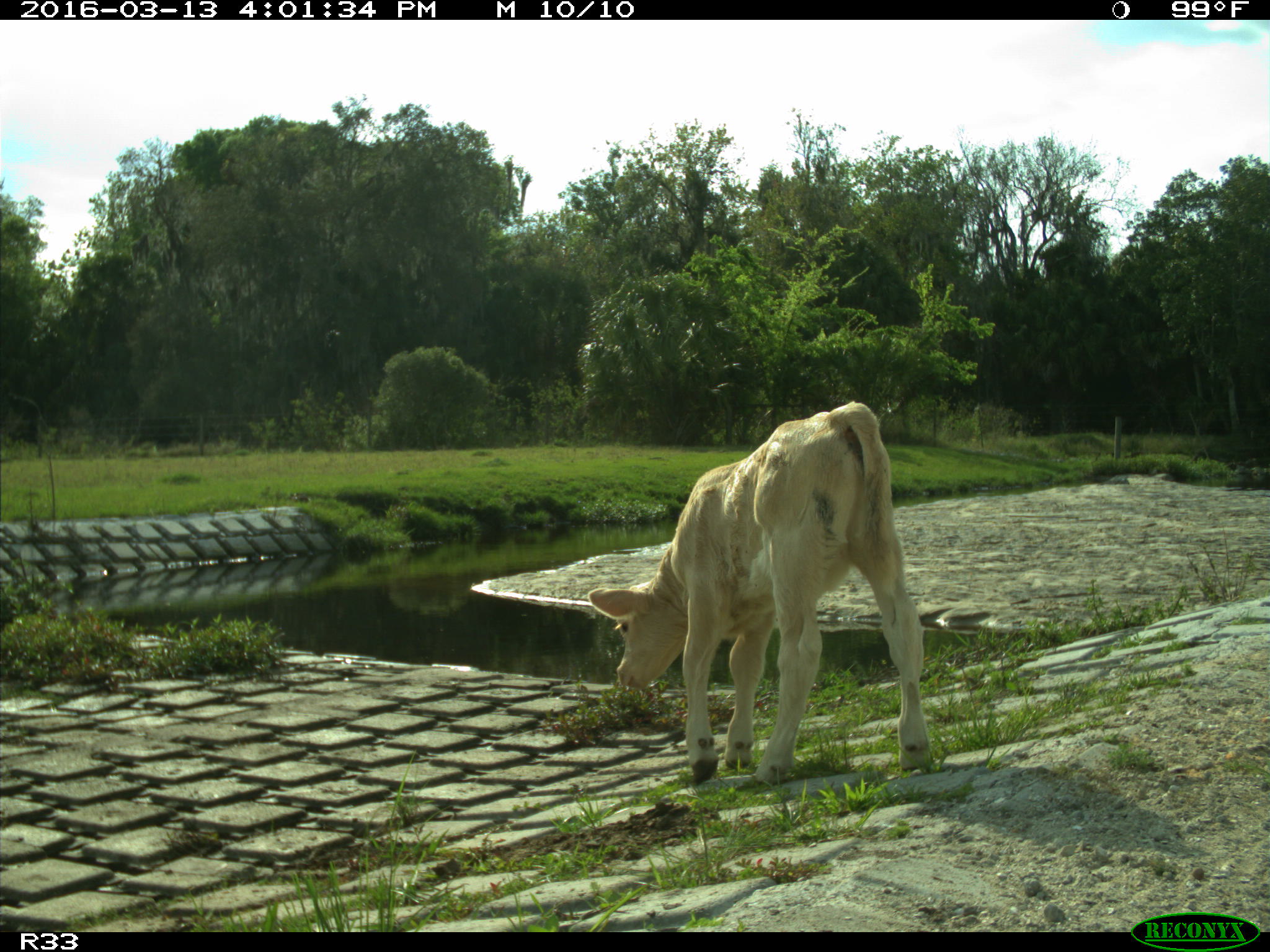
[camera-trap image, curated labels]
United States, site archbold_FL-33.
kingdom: Animalia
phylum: Chordata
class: Mammalia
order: Artiodactyla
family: Bovidae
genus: Bos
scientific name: Bos taurus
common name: domestic cow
Bos taurus (domestic cow).